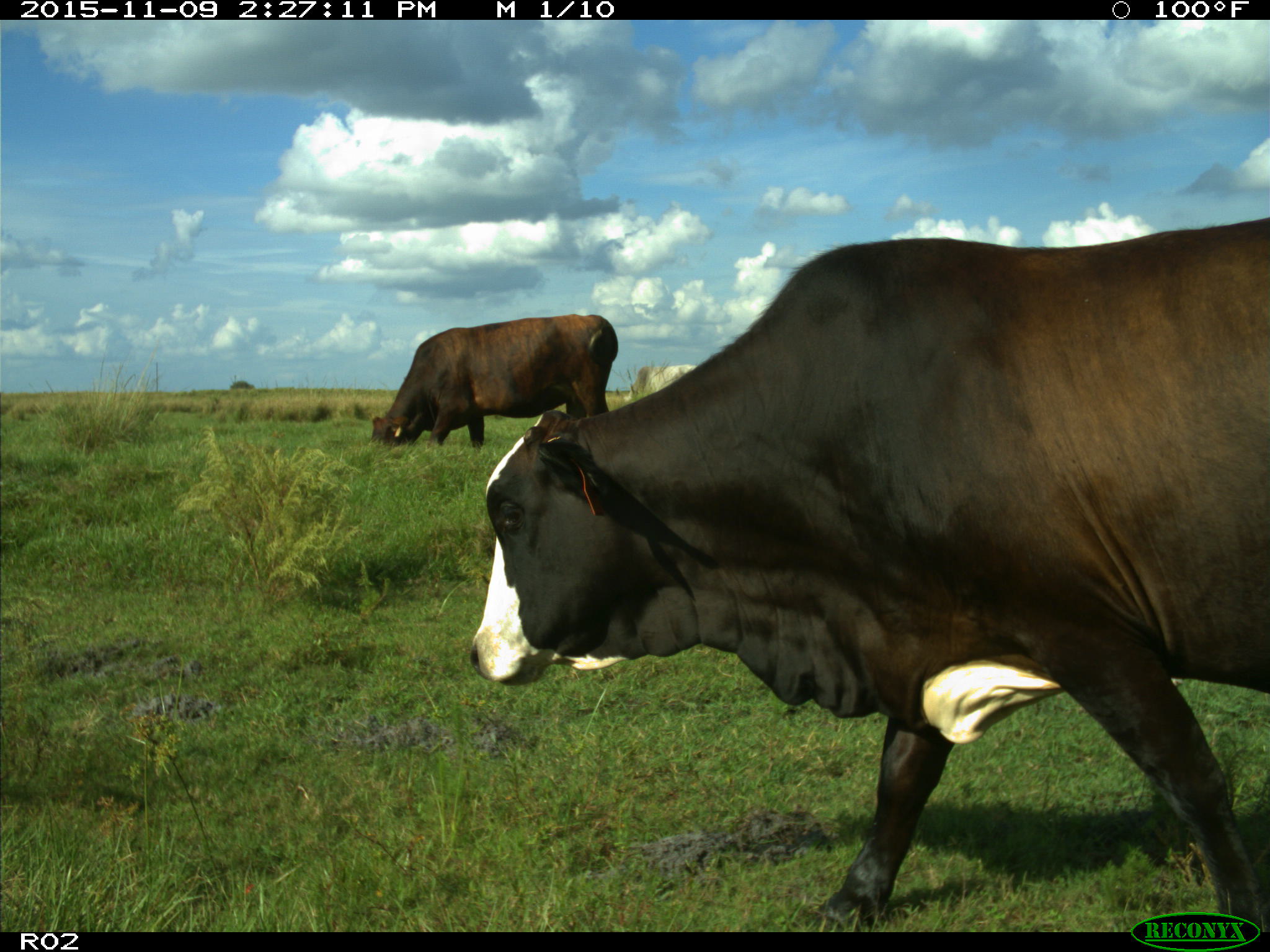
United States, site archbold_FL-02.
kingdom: Animalia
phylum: Chordata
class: Mammalia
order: Artiodactyla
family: Bovidae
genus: Bos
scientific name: Bos taurus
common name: domestic cow